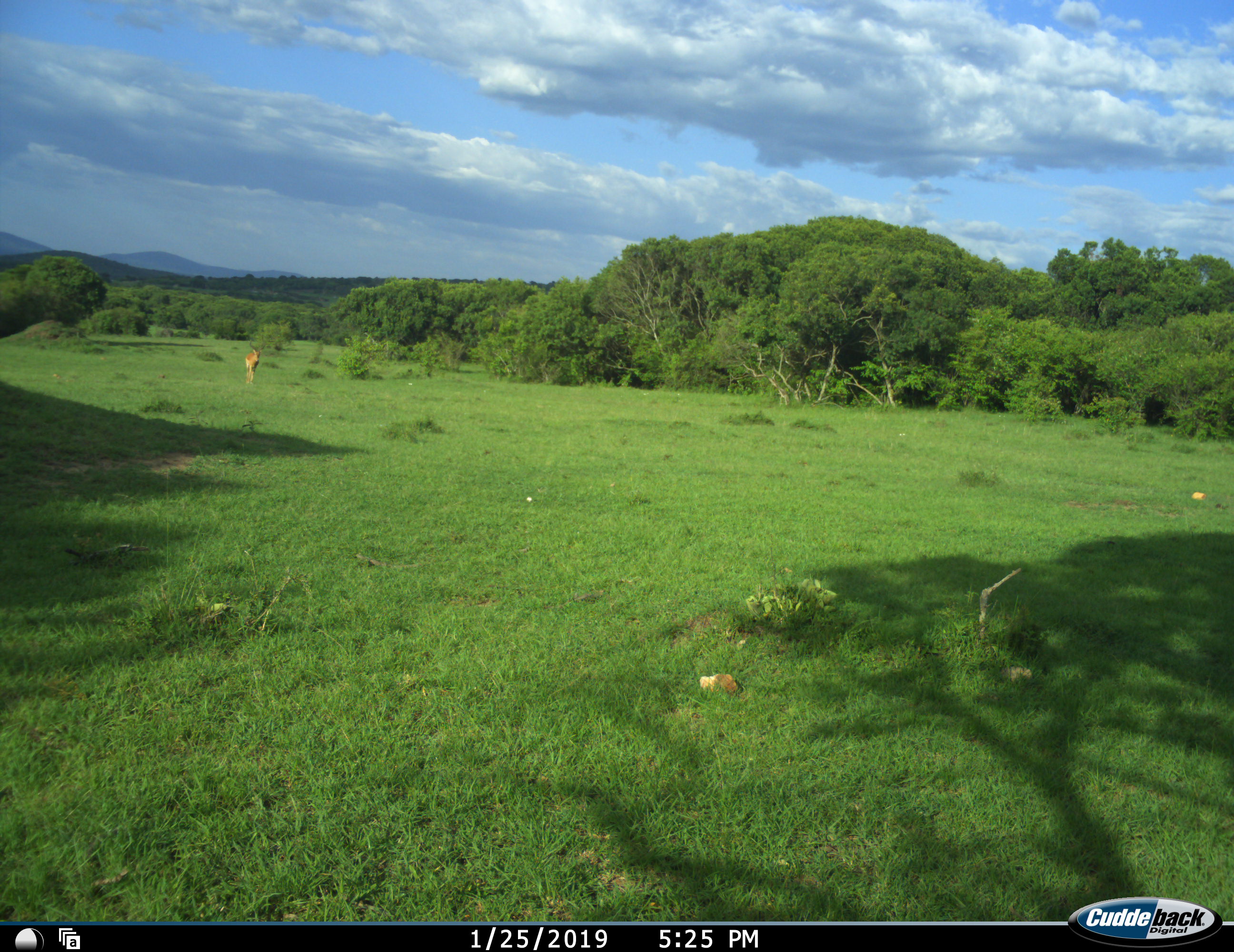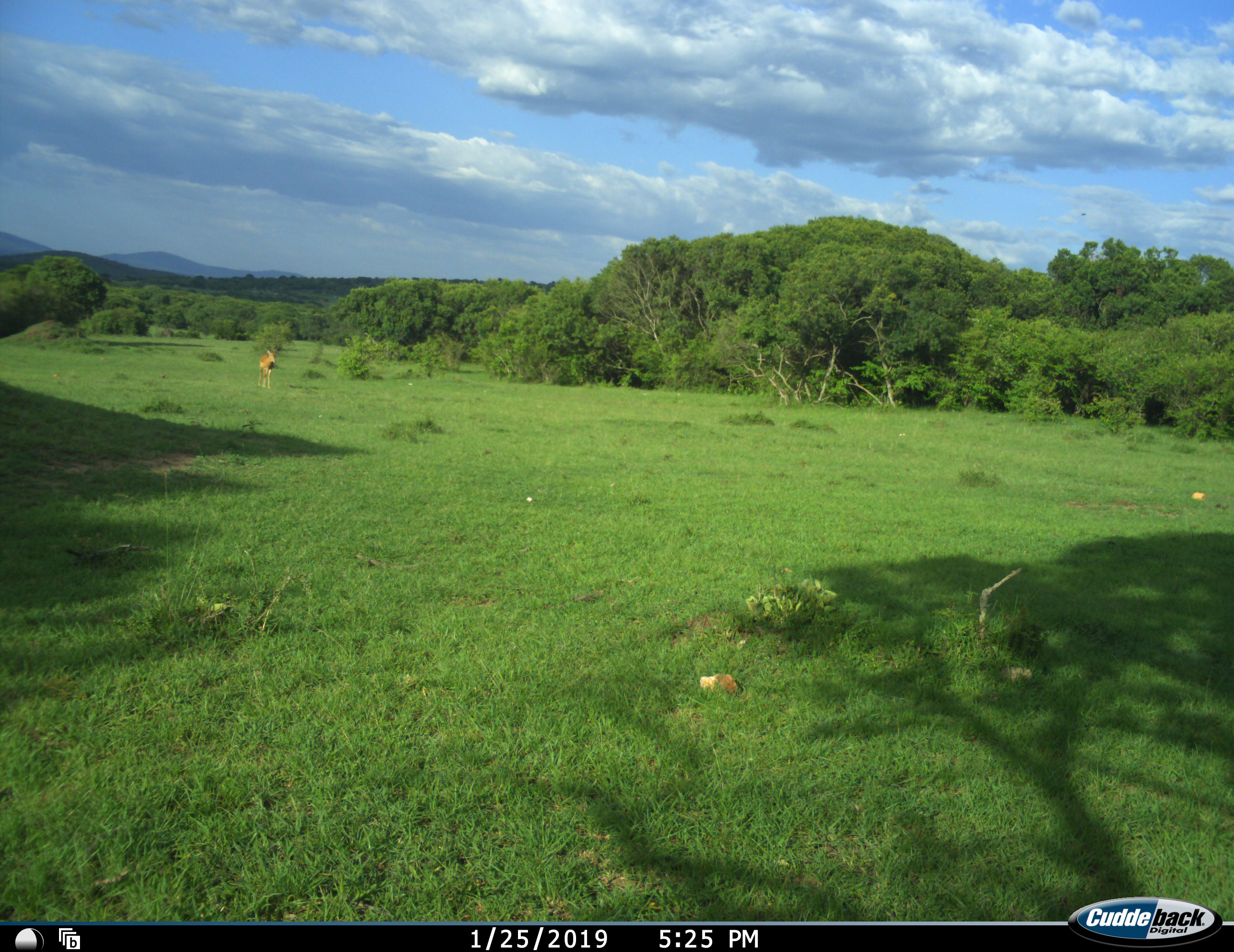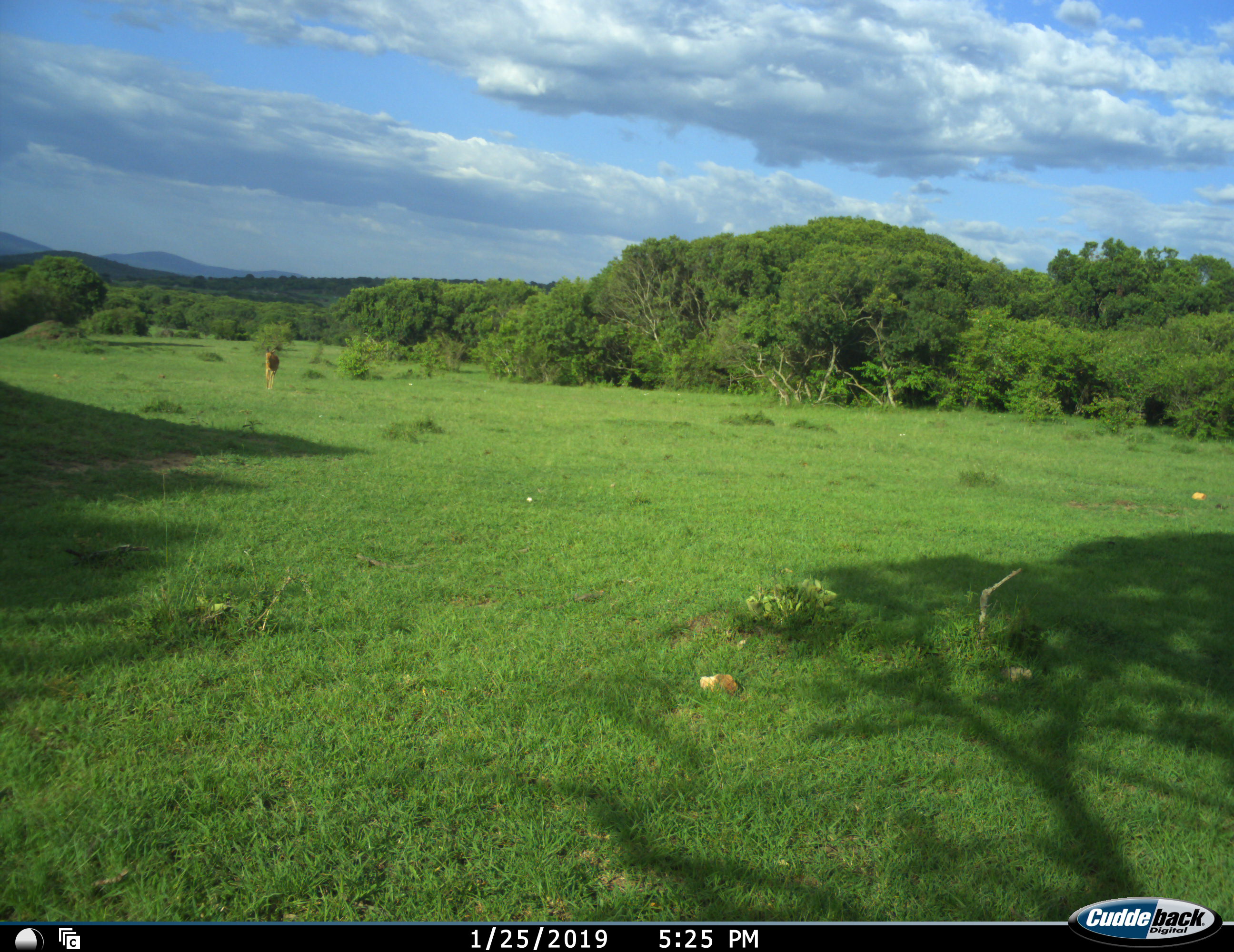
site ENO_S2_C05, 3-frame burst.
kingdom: Animalia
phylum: Chordata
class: Mammalia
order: Artiodactyla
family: Bovidae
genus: Aepyceros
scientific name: Aepyceros melampus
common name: impala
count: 1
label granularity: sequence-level